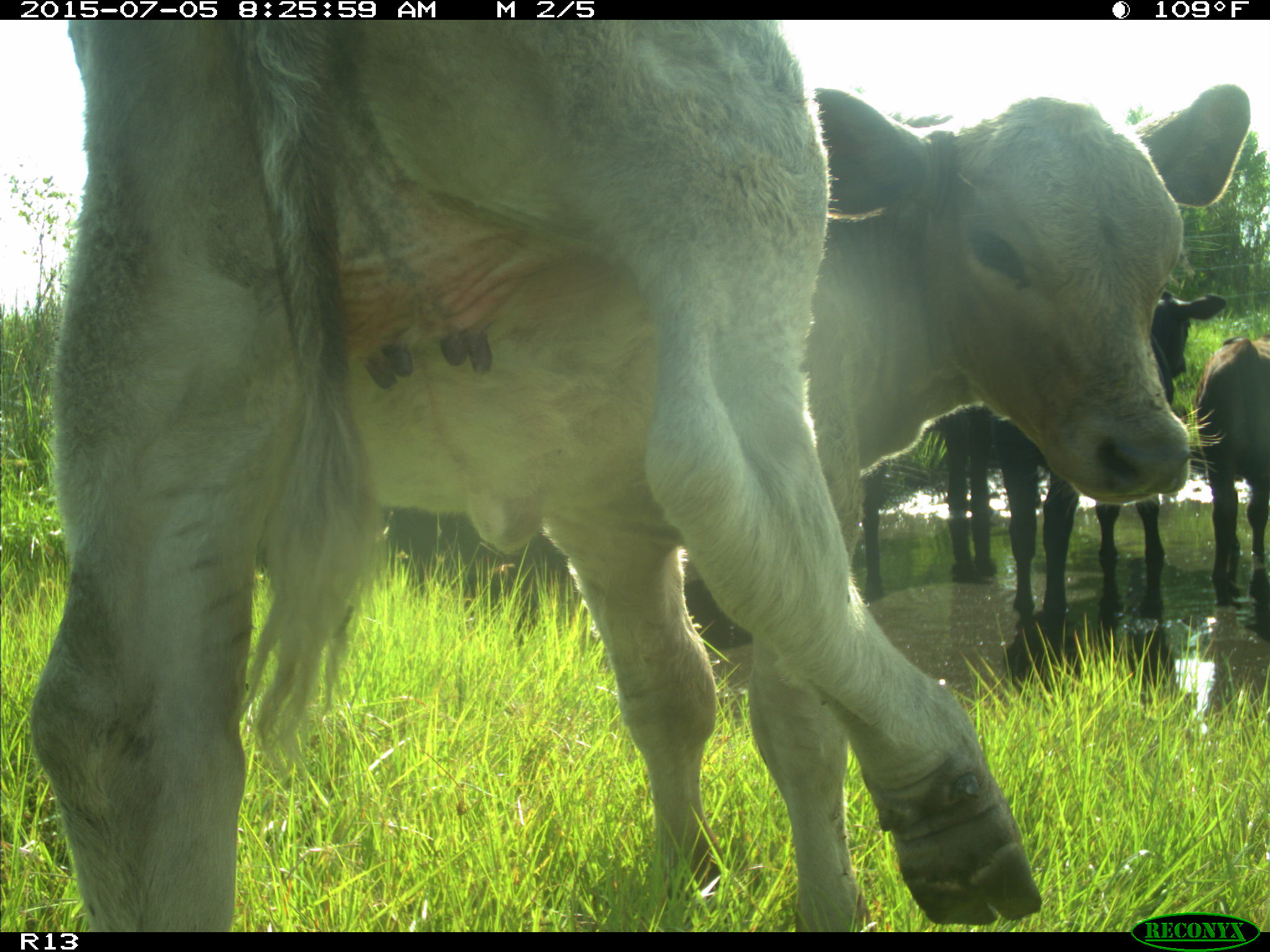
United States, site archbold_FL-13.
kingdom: Animalia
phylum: Chordata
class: Mammalia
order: Artiodactyla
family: Bovidae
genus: Bos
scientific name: Bos taurus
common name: domestic cow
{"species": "Bos taurus (domestic cow)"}